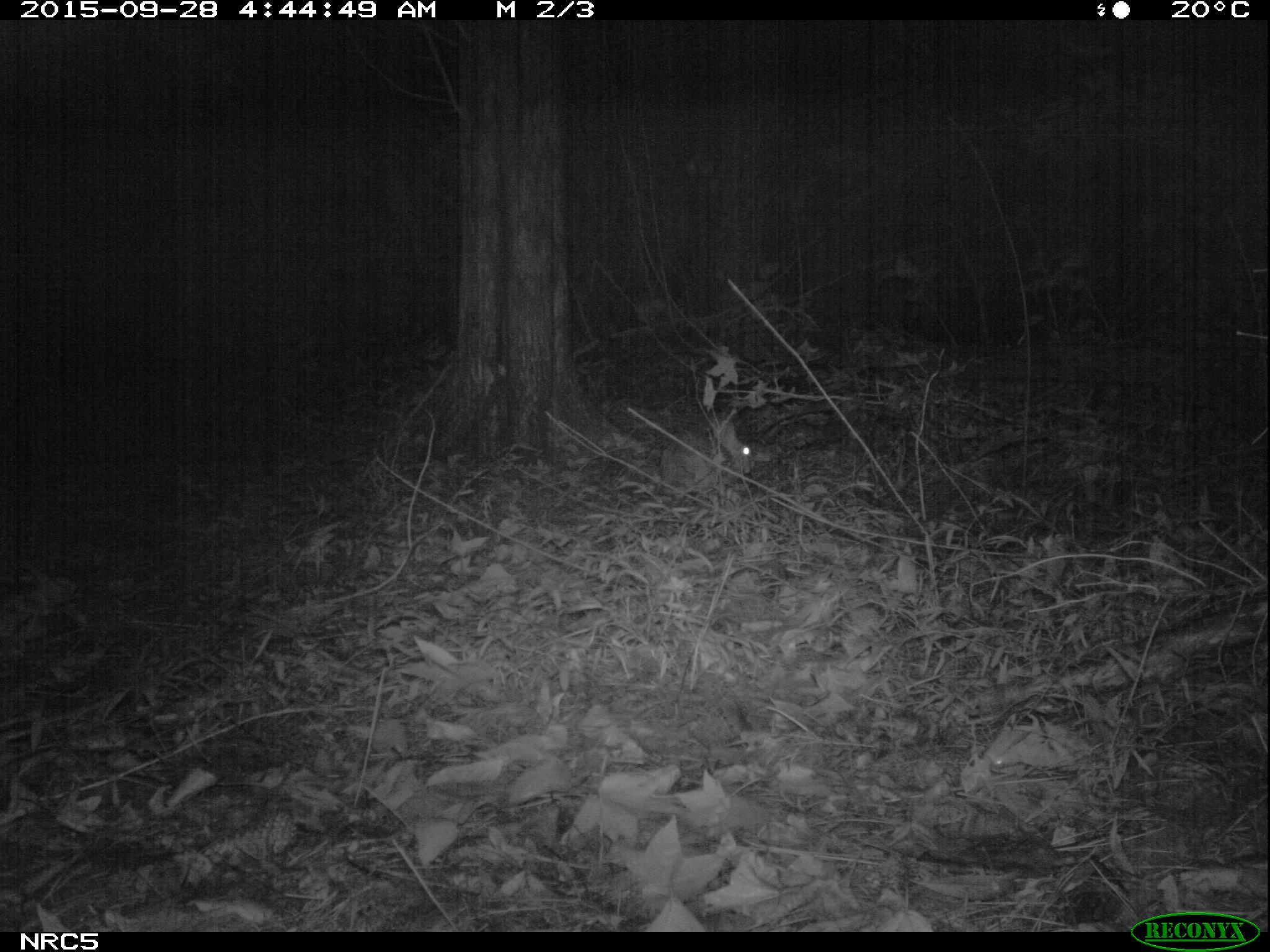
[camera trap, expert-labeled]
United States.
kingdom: Animalia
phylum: Chordata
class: Mammalia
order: Lagomorpha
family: Leporidae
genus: Sylvilagus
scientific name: Sylvilagus floridanus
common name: eastern cottontail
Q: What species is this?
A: Eastern Cottontail (Sylvilagus floridanus).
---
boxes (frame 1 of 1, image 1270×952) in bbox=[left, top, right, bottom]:
Eastern Cottontail: bbox=[651, 408, 762, 502]